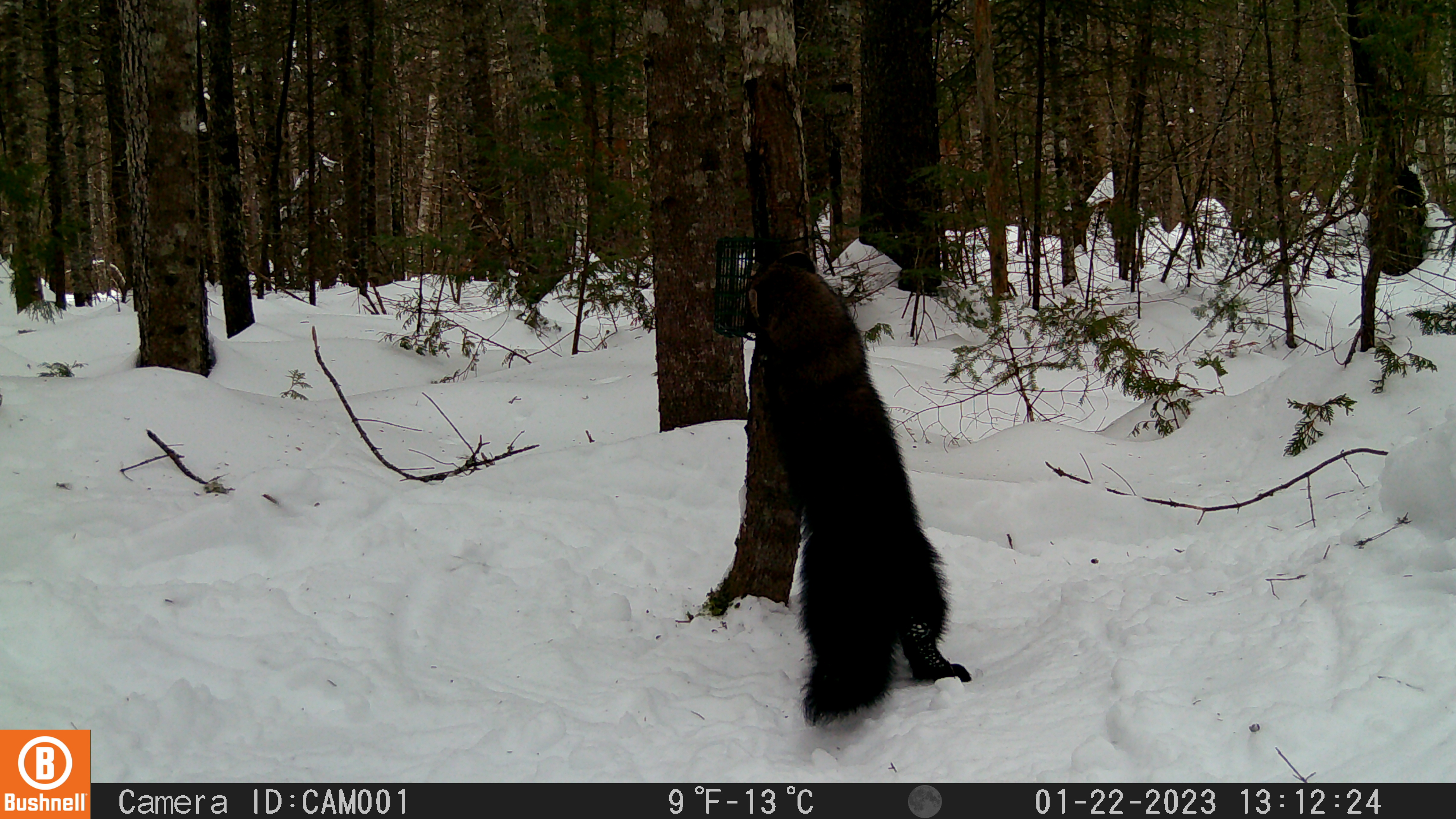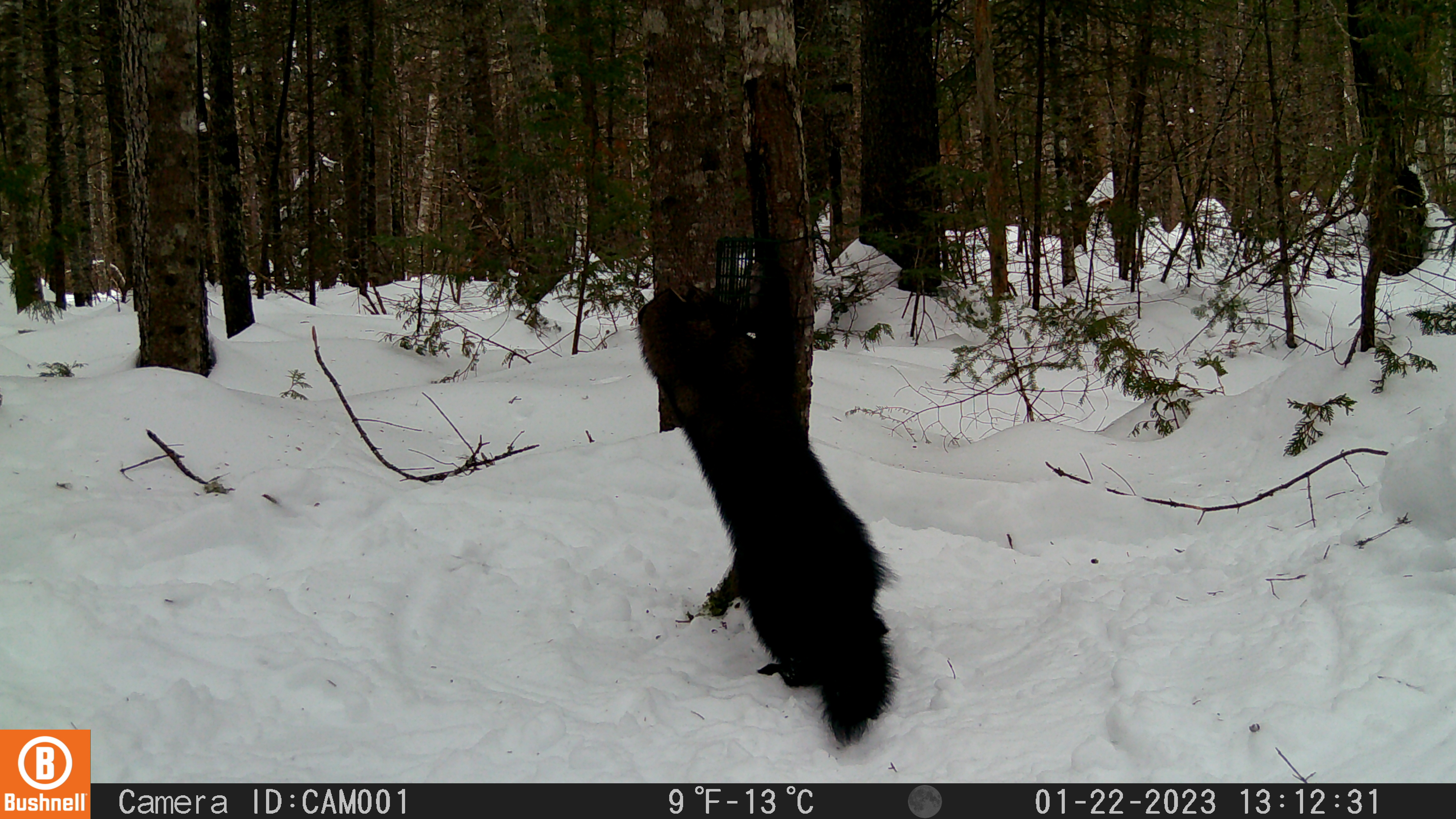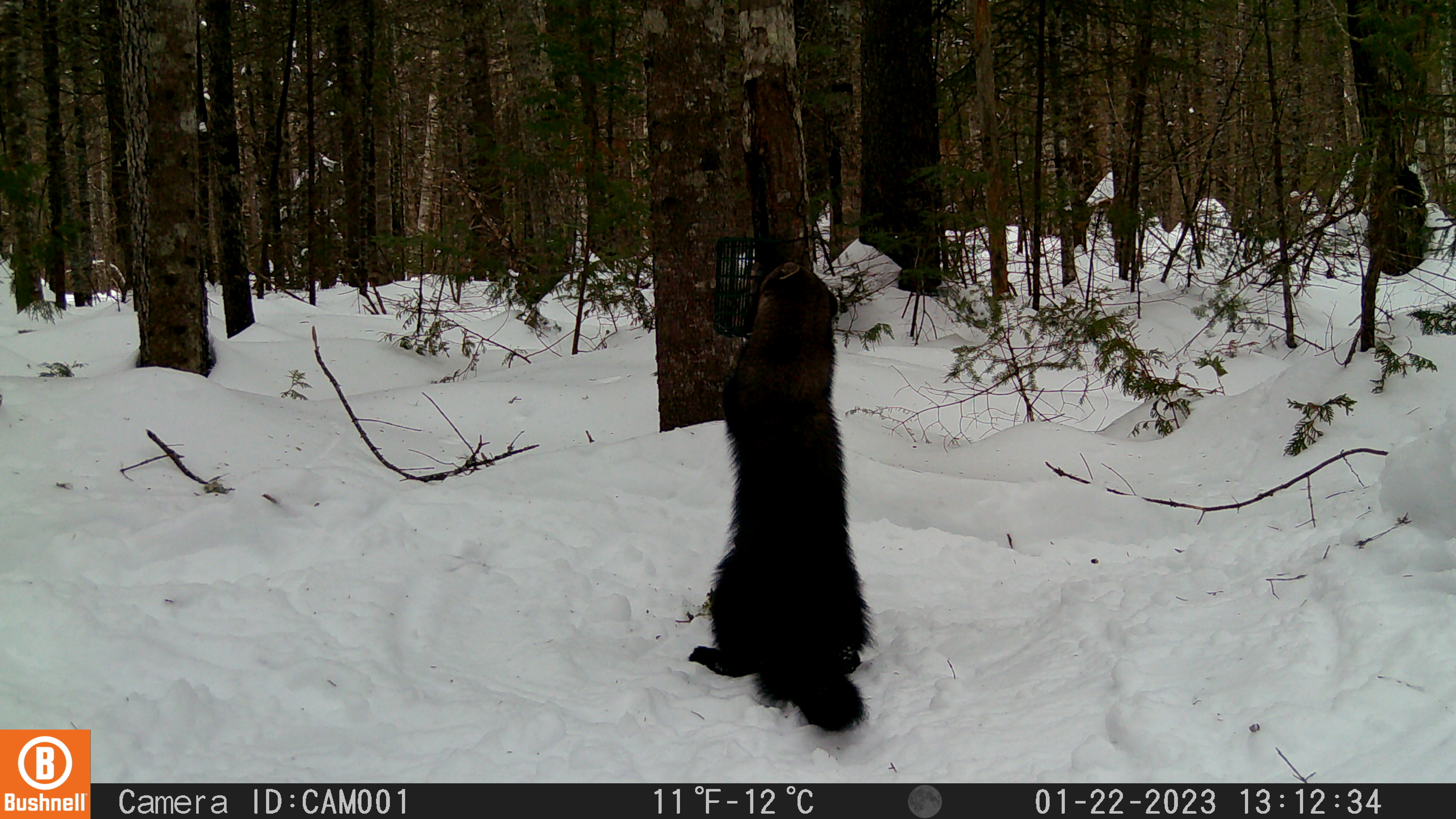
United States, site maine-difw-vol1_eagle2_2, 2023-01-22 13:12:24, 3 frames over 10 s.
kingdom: Animalia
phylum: Chordata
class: Mammalia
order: Carnivora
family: Mustelidae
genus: Pekania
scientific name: Pekania pennanti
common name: fisher